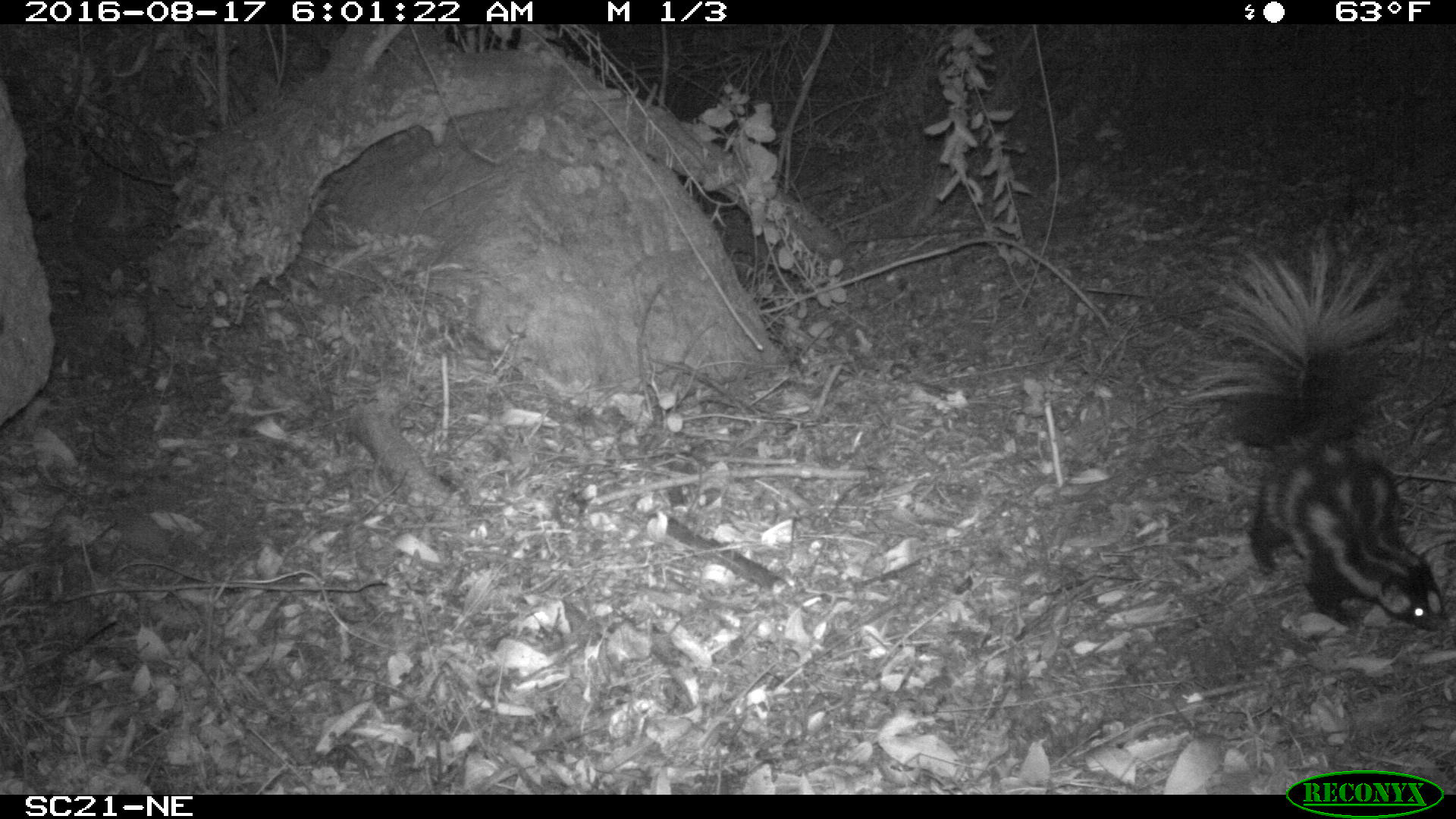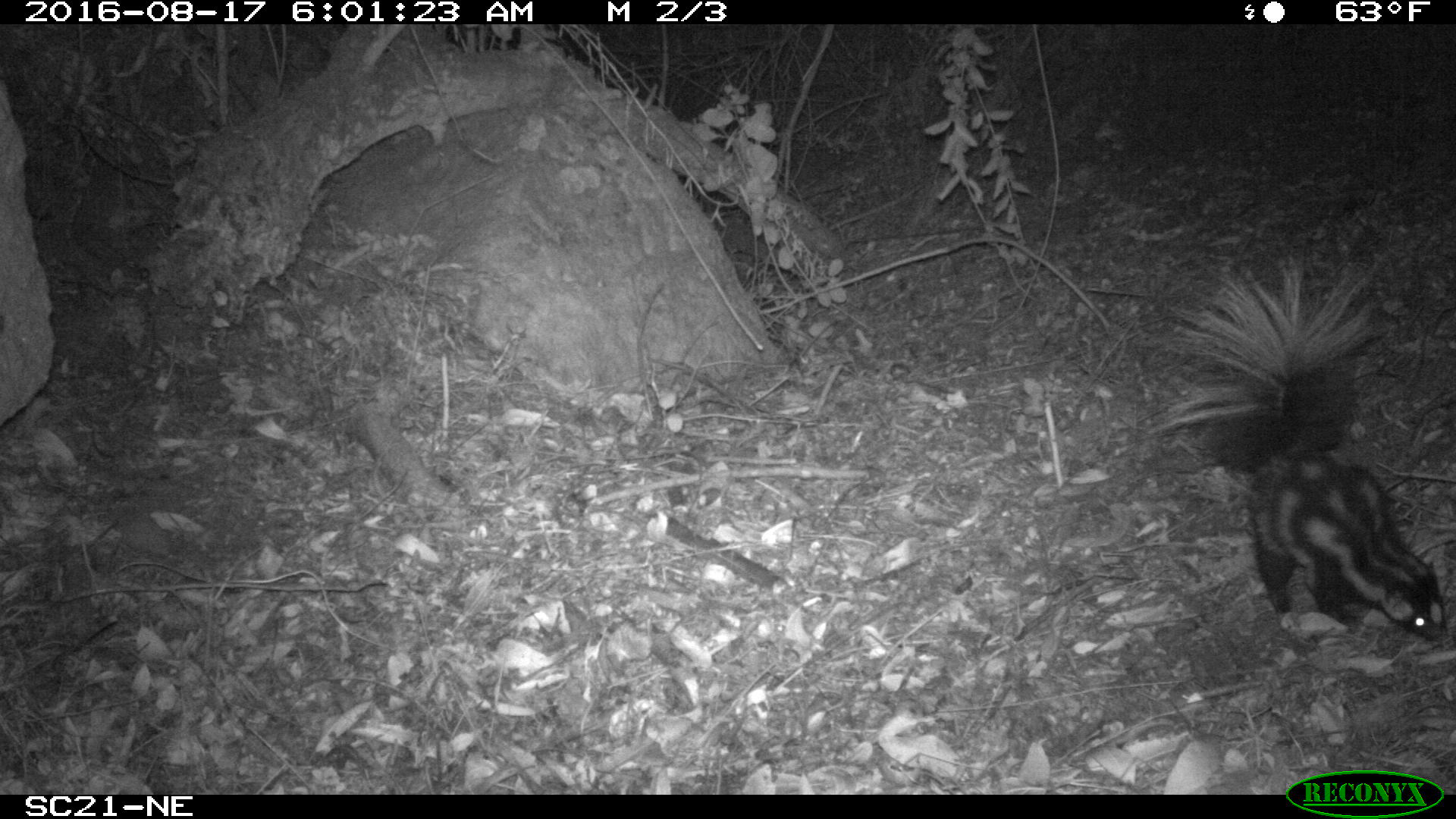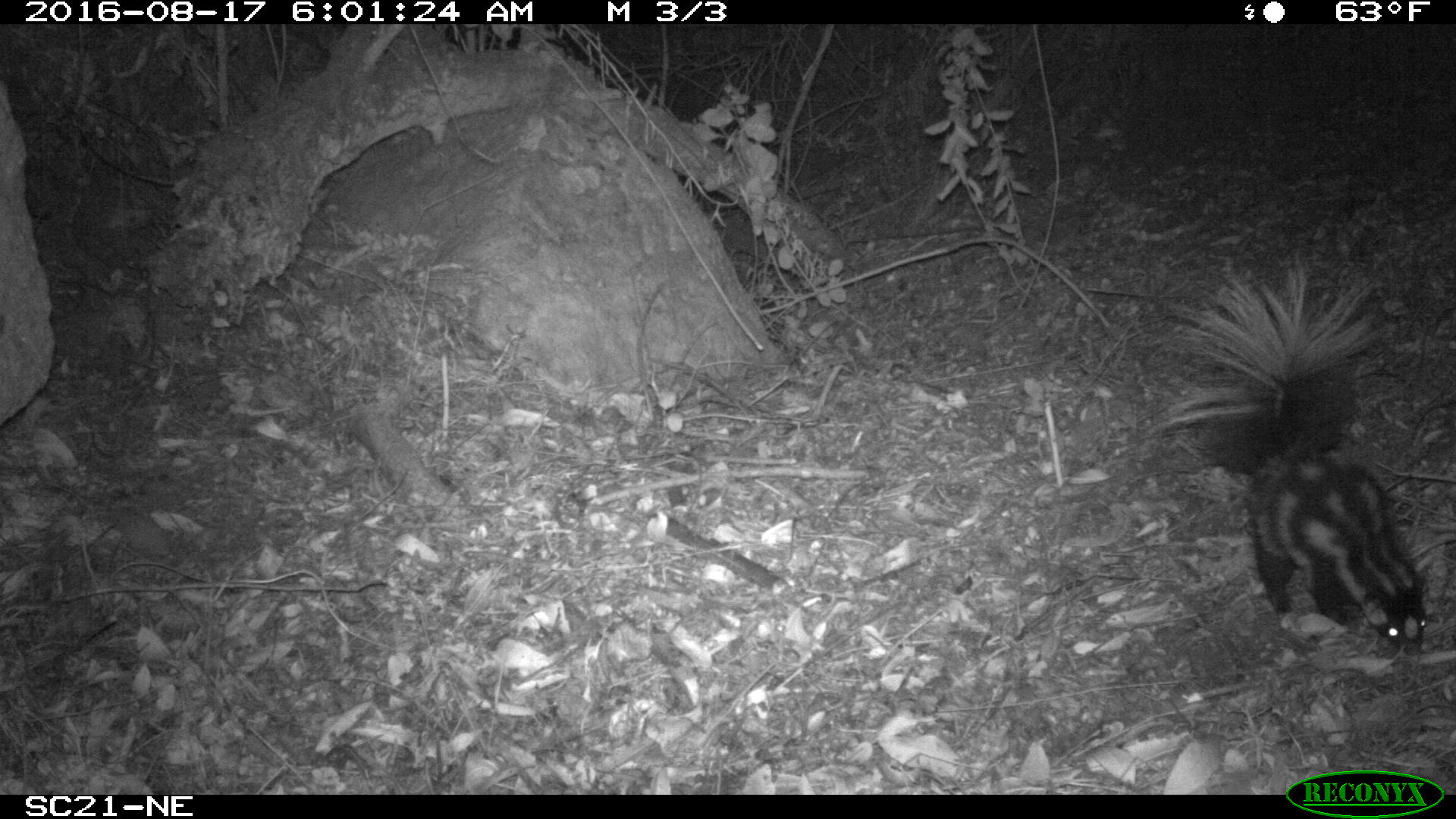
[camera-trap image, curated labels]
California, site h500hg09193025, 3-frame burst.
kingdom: Animalia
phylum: Chordata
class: Mammalia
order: Carnivora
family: Mephitidae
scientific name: Mephitidae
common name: skunk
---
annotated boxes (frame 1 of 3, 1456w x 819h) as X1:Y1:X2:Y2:
skunk: 1188:246:1449:632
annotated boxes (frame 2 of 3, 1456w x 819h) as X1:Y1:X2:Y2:
skunk: 1146:254:1449:642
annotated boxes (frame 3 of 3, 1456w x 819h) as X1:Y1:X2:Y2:
skunk: 1144:249:1429:656